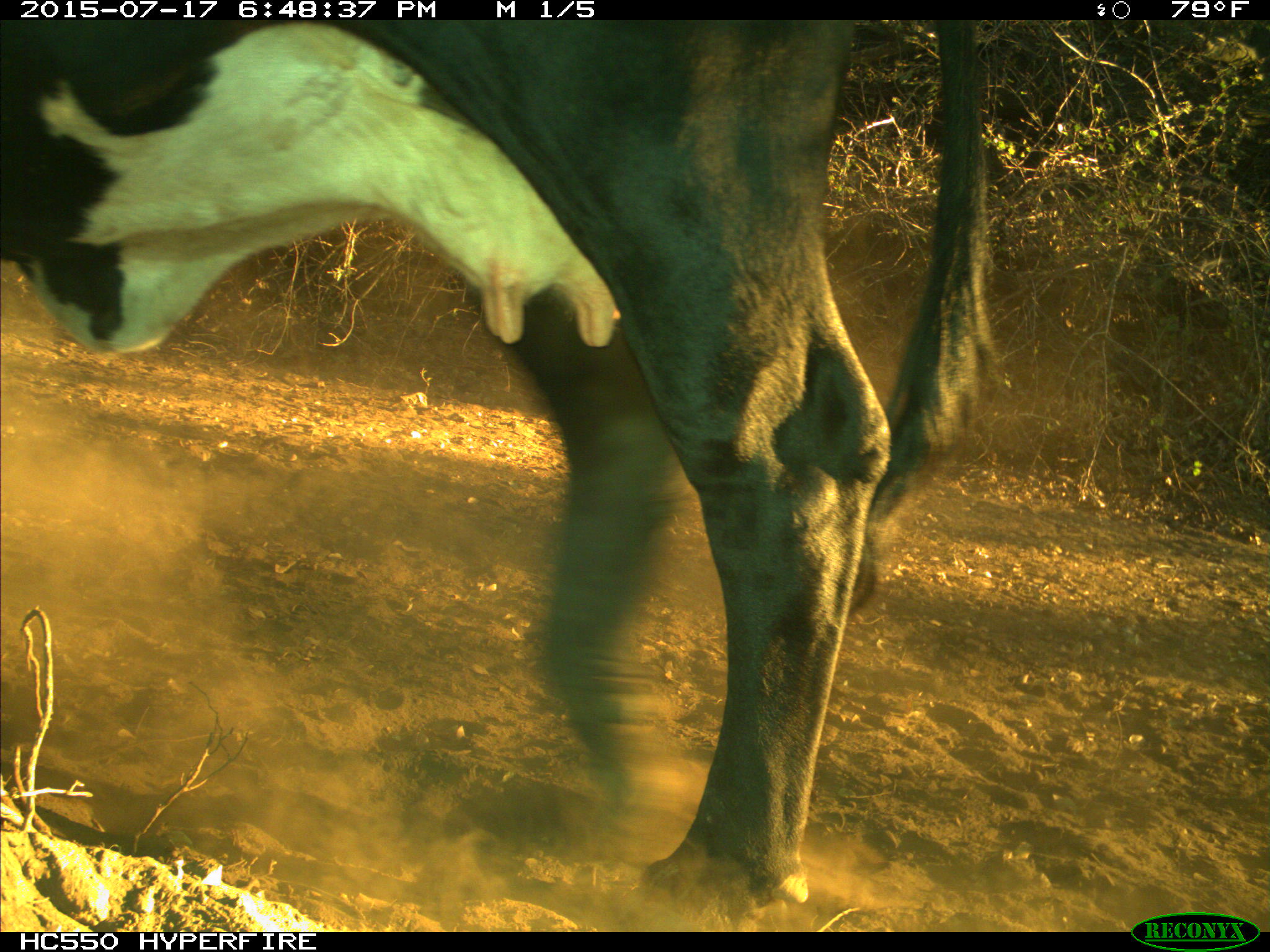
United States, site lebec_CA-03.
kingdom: Animalia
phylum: Chordata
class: Mammalia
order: Artiodactyla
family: Bovidae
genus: Bos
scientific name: Bos taurus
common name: domestic cow